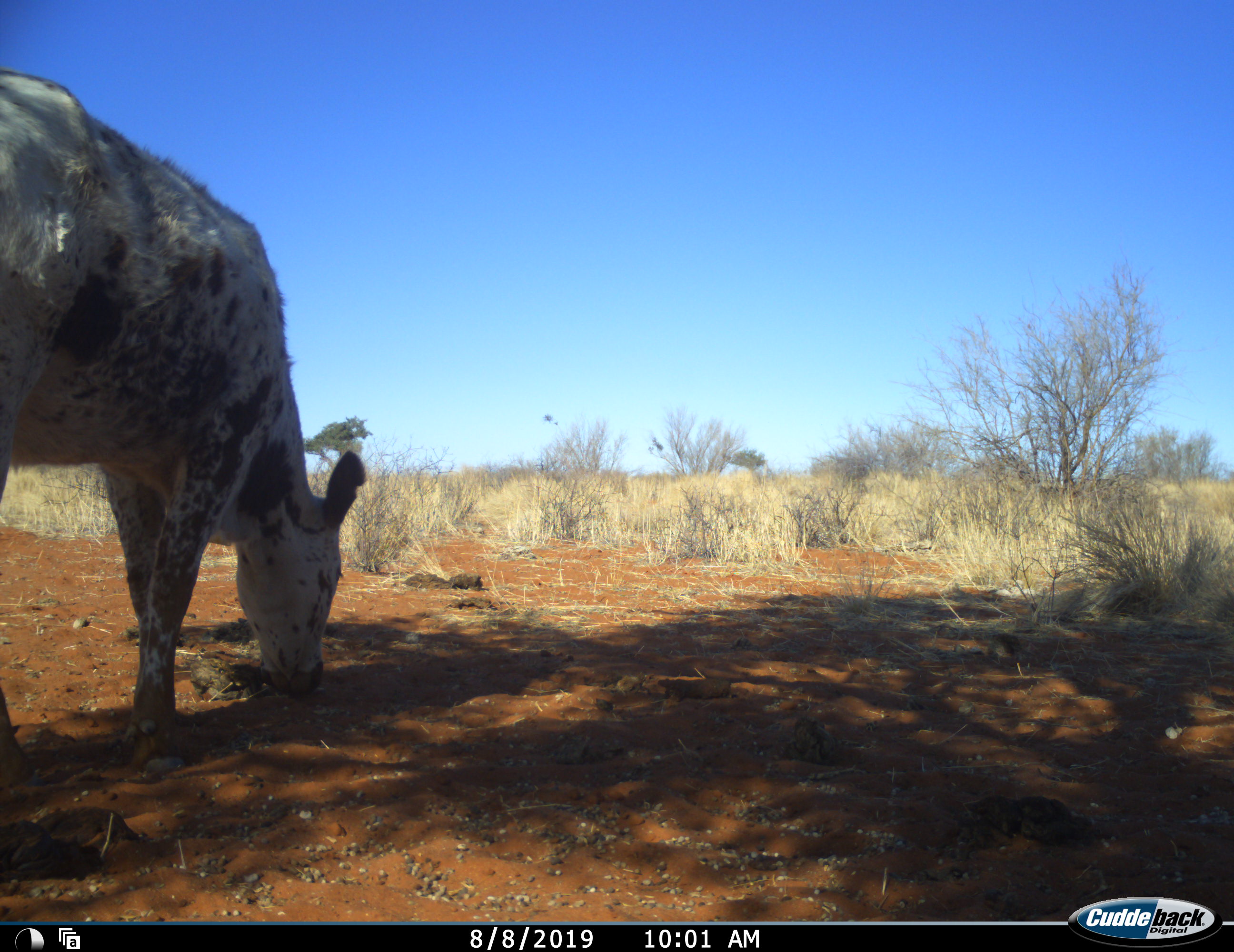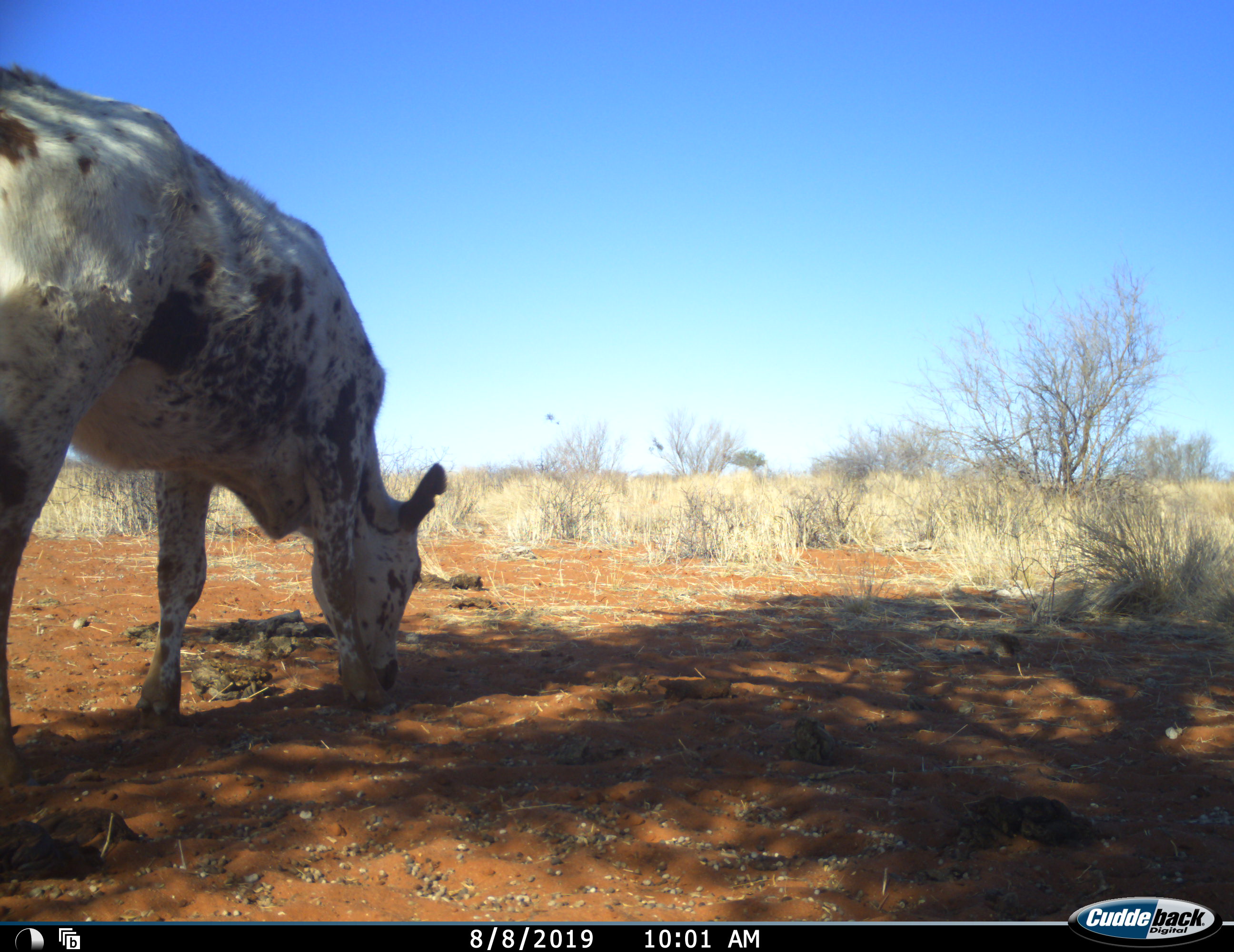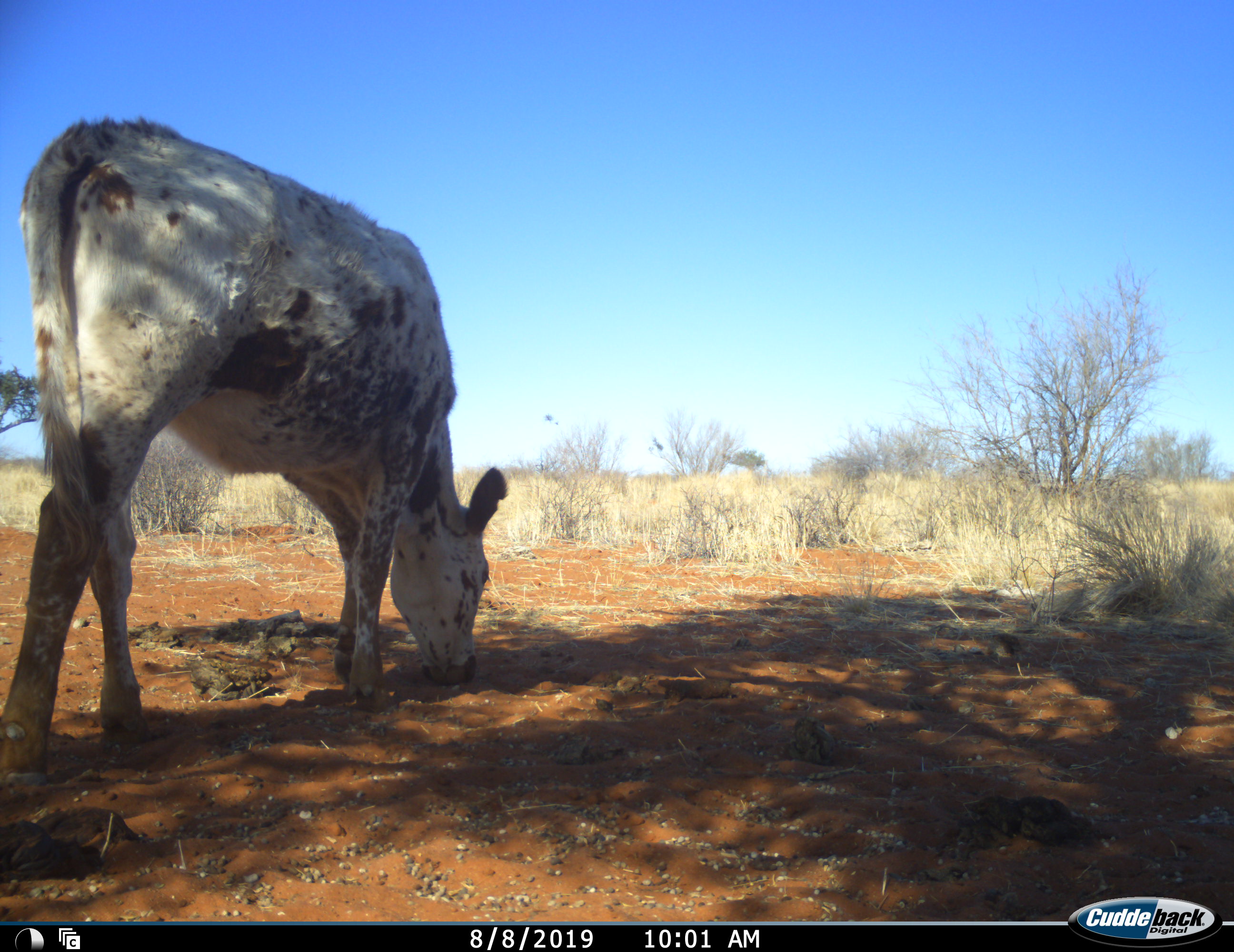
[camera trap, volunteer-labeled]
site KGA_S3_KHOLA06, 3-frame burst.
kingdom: Animalia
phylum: Chordata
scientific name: Vertebrata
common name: domestic animal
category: domesticanimal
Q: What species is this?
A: Domesticanimal (domestic animal) (Vertebrata).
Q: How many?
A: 1.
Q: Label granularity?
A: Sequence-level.